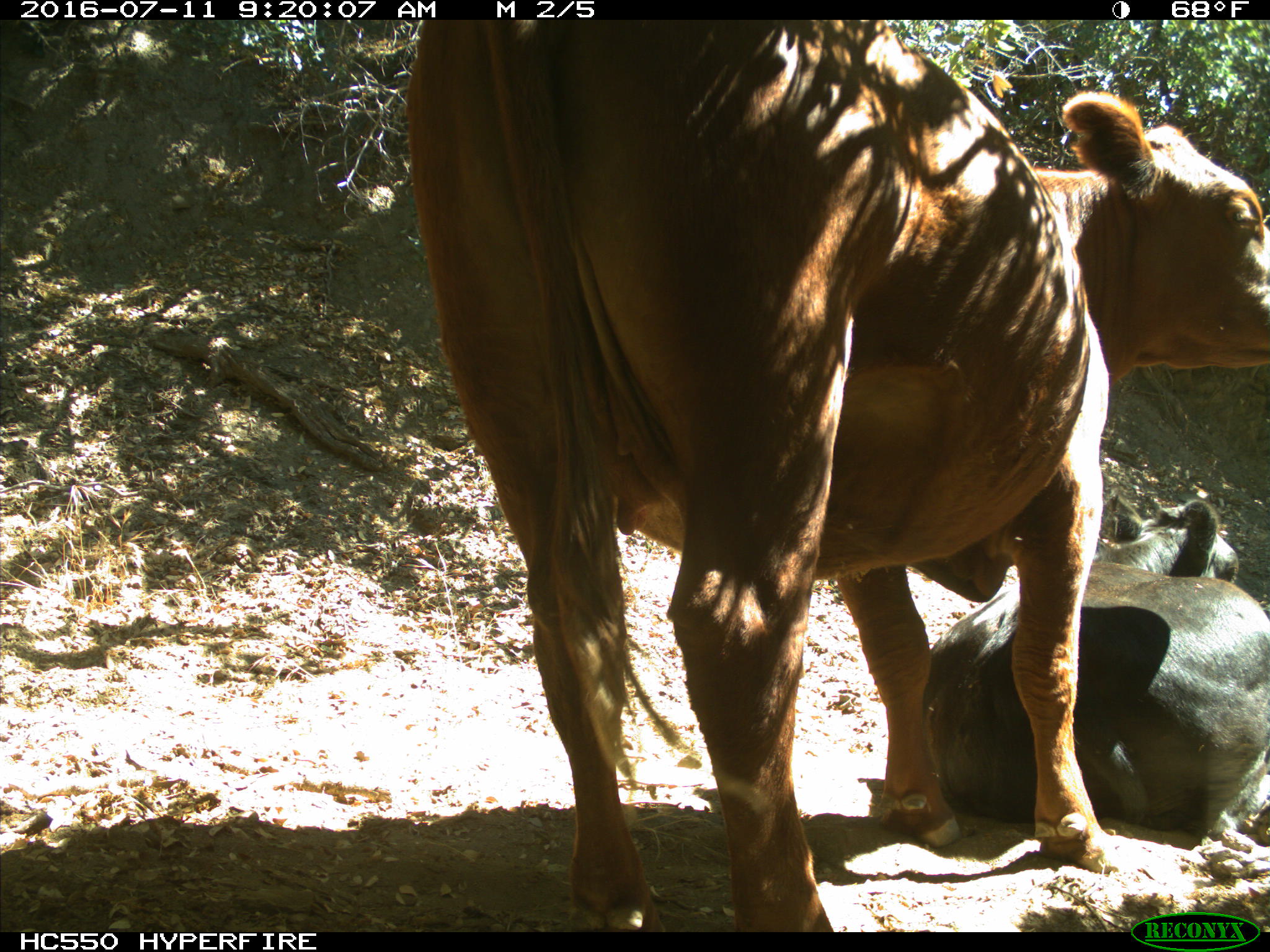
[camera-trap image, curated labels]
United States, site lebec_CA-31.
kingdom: Animalia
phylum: Chordata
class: Mammalia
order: Artiodactyla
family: Bovidae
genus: Bos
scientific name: Bos taurus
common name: domestic cow